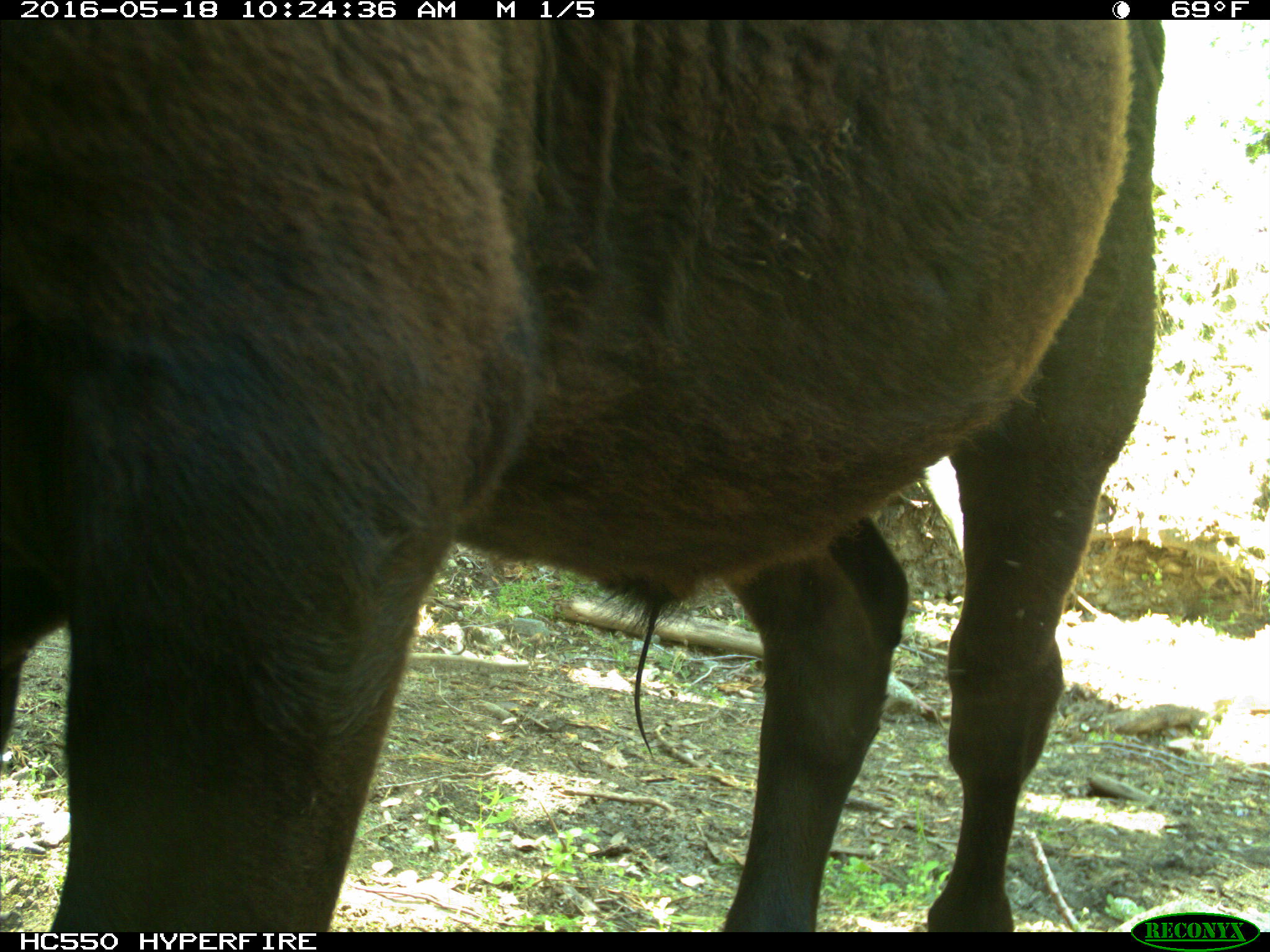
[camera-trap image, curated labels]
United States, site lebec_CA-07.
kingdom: Animalia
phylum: Chordata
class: Mammalia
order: Artiodactyla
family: Bovidae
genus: Bos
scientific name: Bos taurus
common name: domestic cow